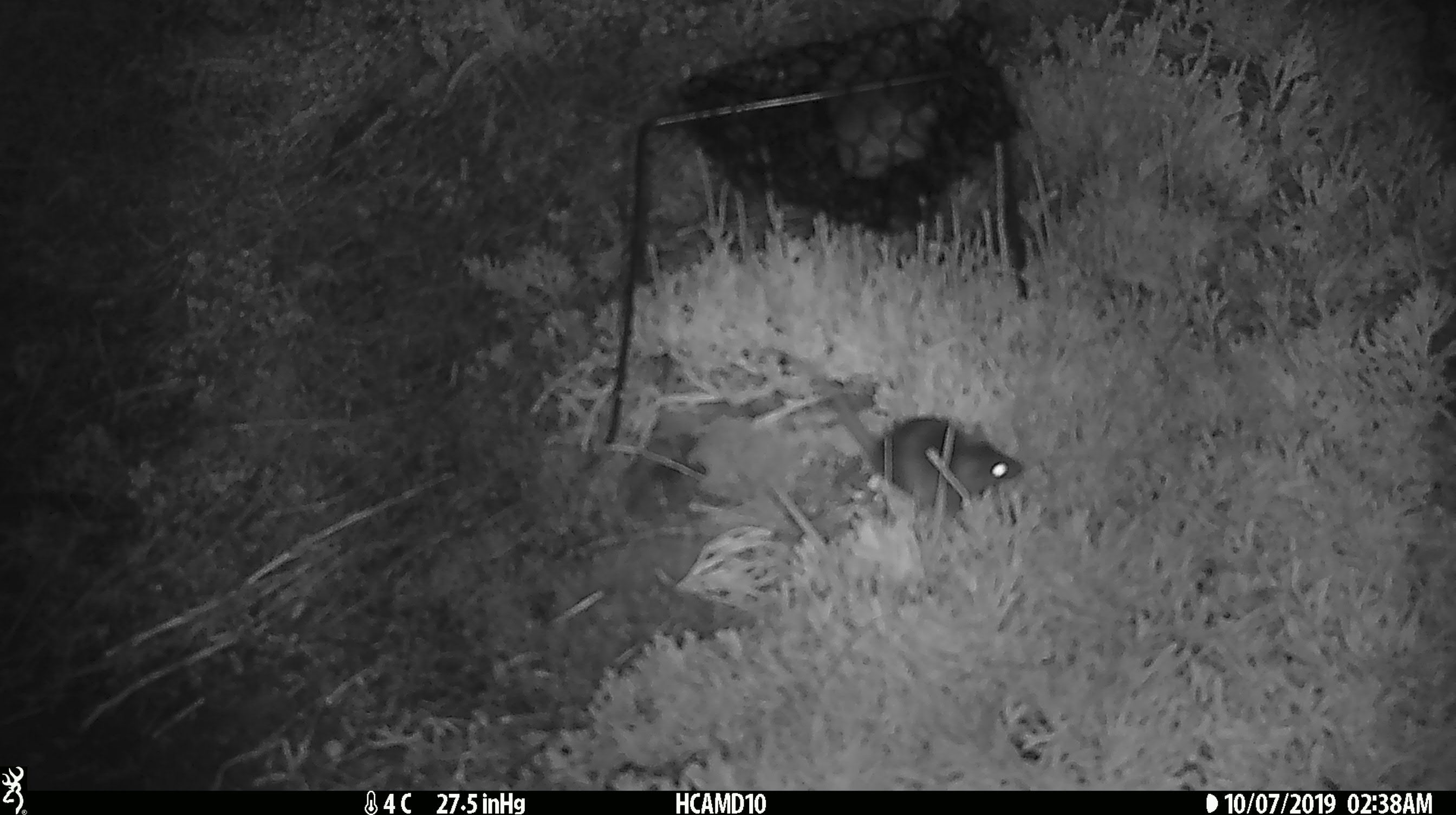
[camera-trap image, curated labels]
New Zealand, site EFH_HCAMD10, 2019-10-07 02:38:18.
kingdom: Animalia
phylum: Chordata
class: Mammalia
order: Rodentia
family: Muridae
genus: Mus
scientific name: Mus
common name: mouse